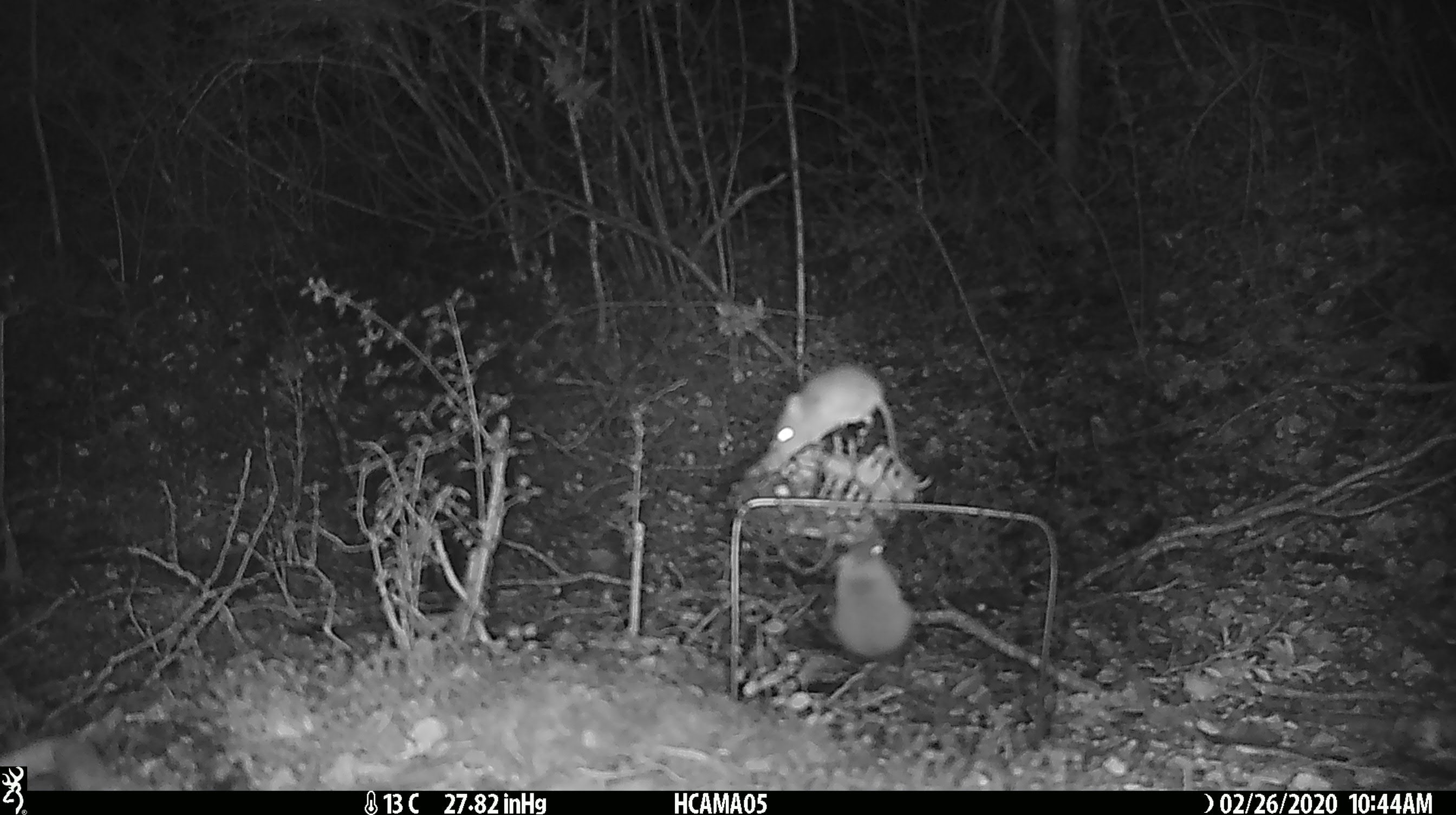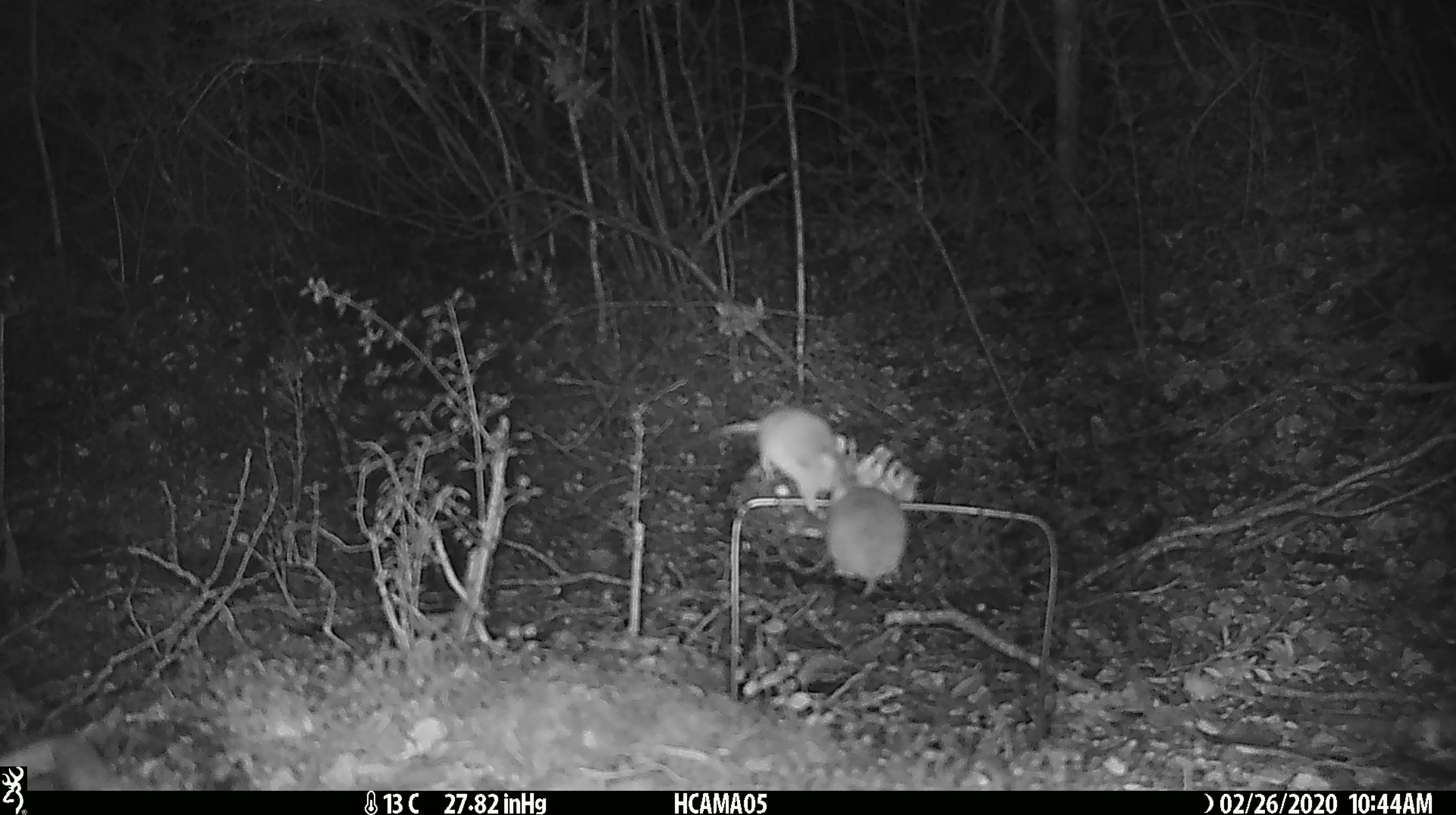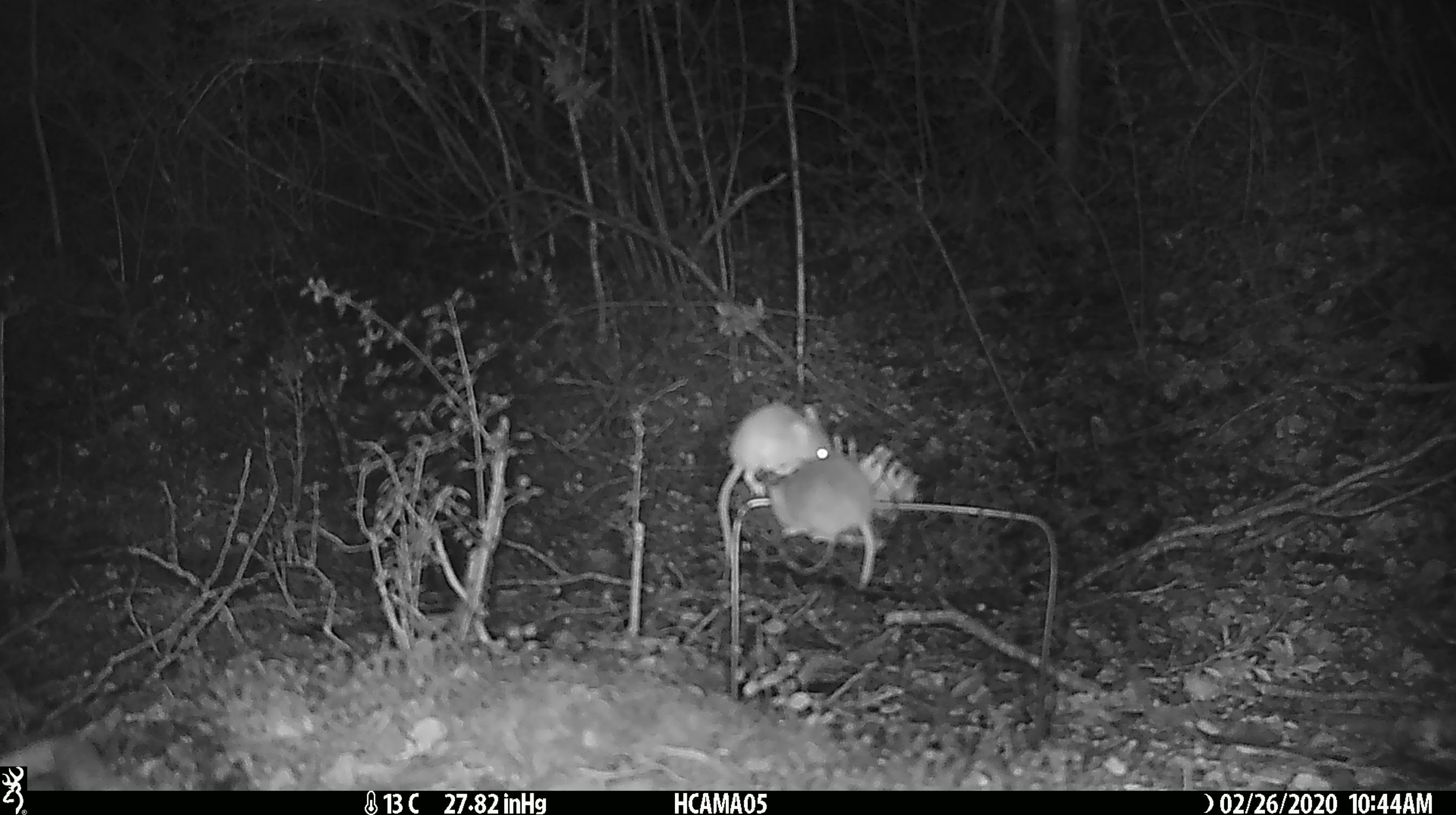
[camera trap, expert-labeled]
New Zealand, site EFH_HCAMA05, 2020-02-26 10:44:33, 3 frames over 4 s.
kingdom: Animalia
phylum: Chordata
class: Mammalia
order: Rodentia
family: Muridae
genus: Mus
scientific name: Mus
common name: mouse